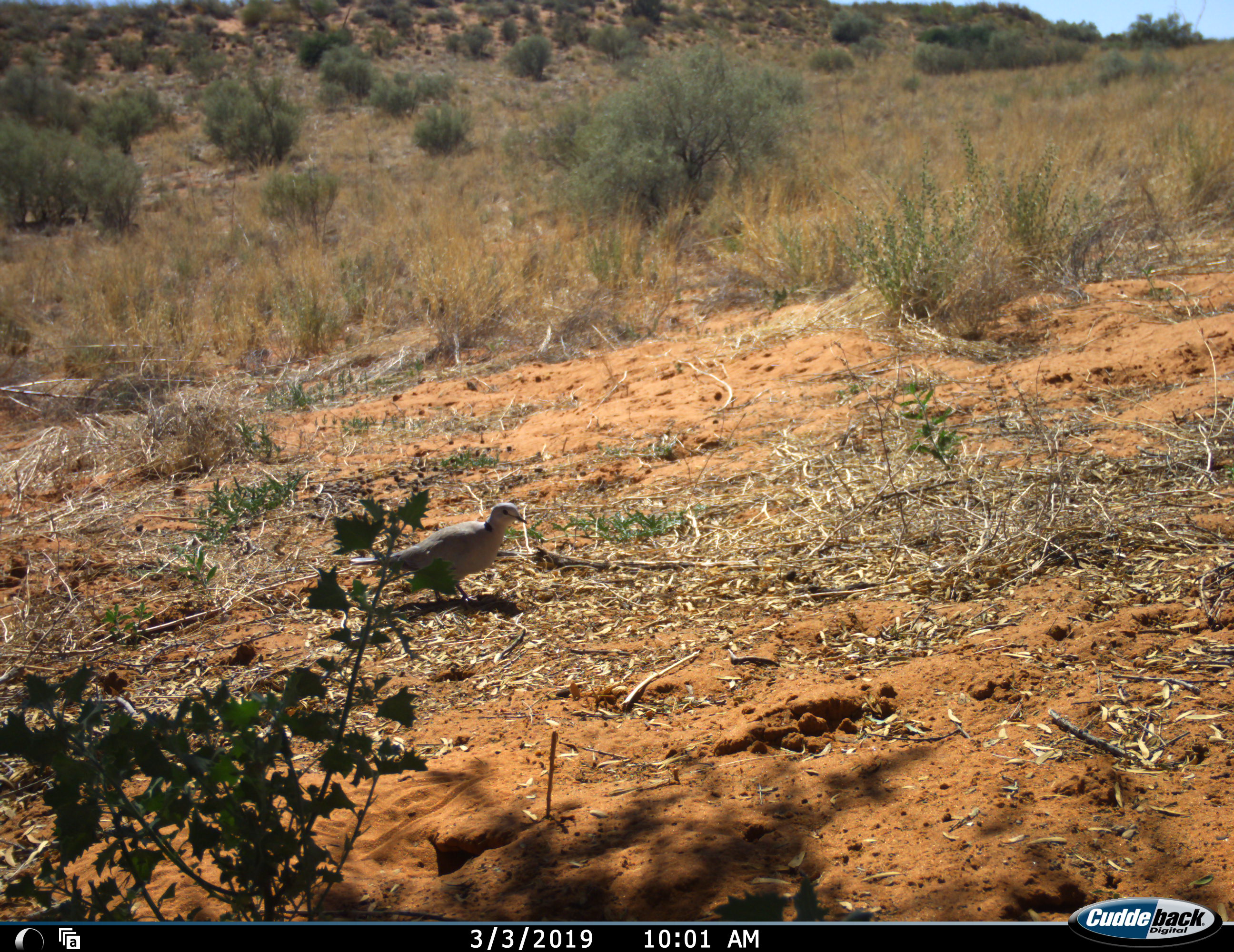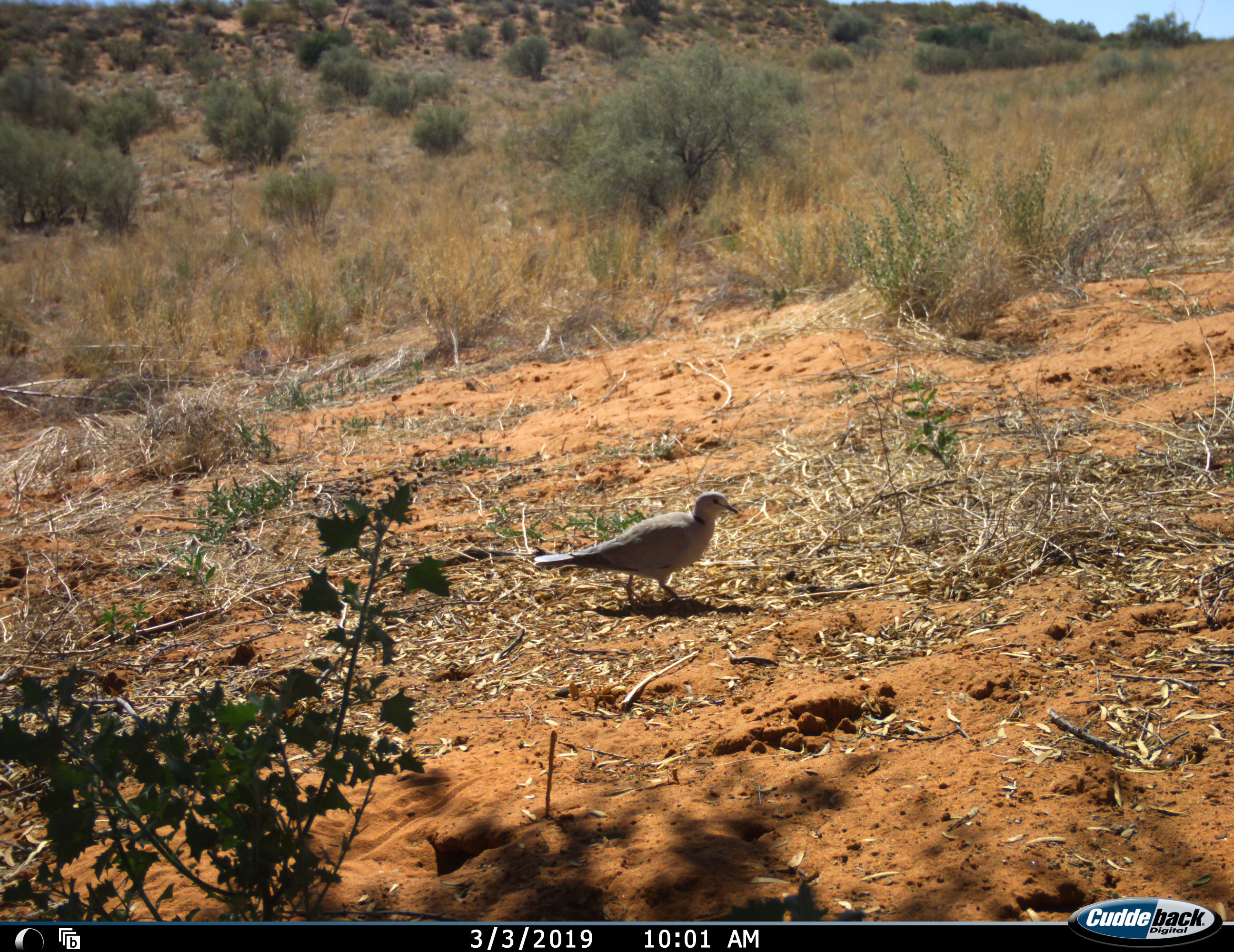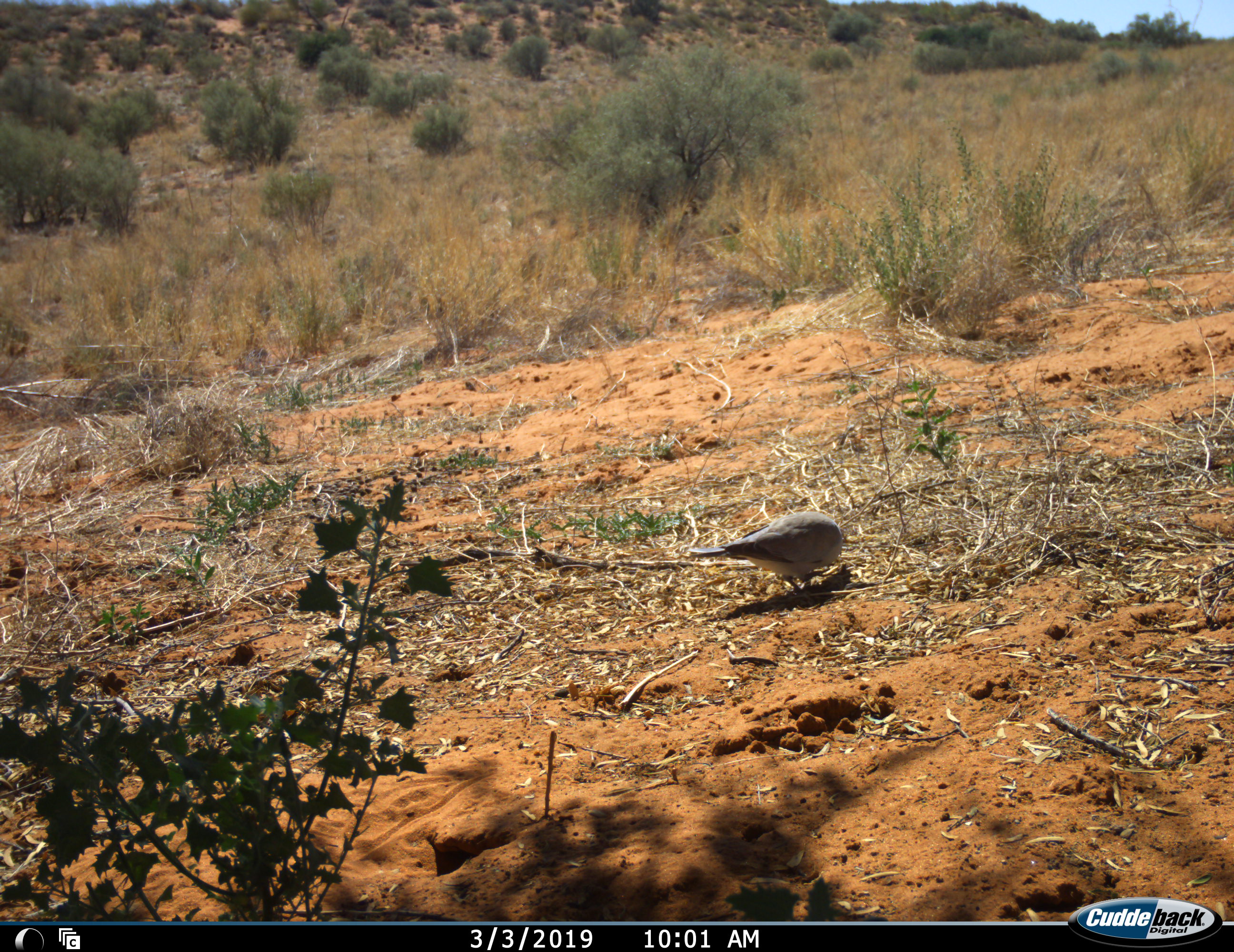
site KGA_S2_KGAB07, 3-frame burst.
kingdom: Animalia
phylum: Chordata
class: Aves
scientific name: Aves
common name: bird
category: birdother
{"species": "birdother (bird) (Aves)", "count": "1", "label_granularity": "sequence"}